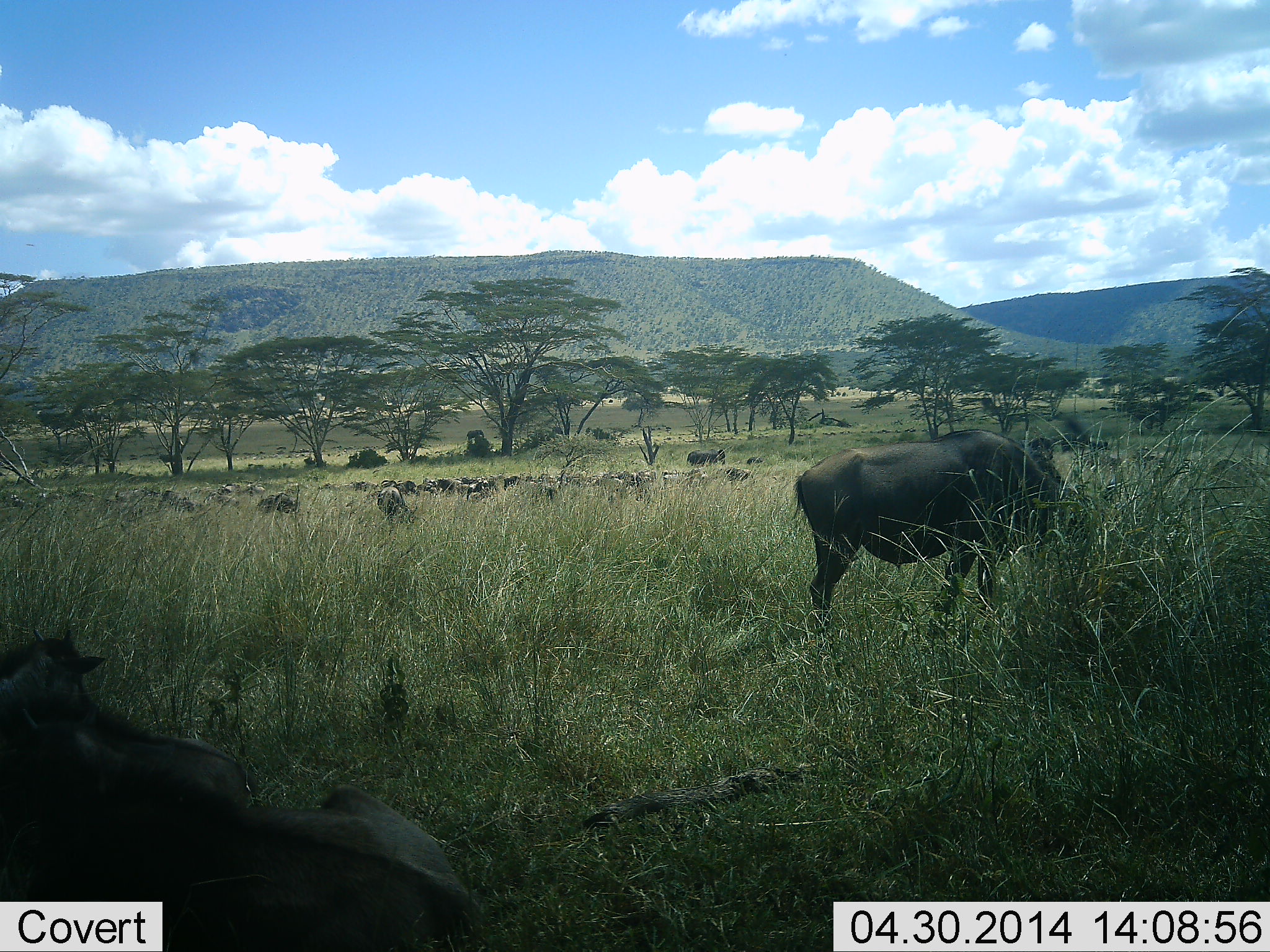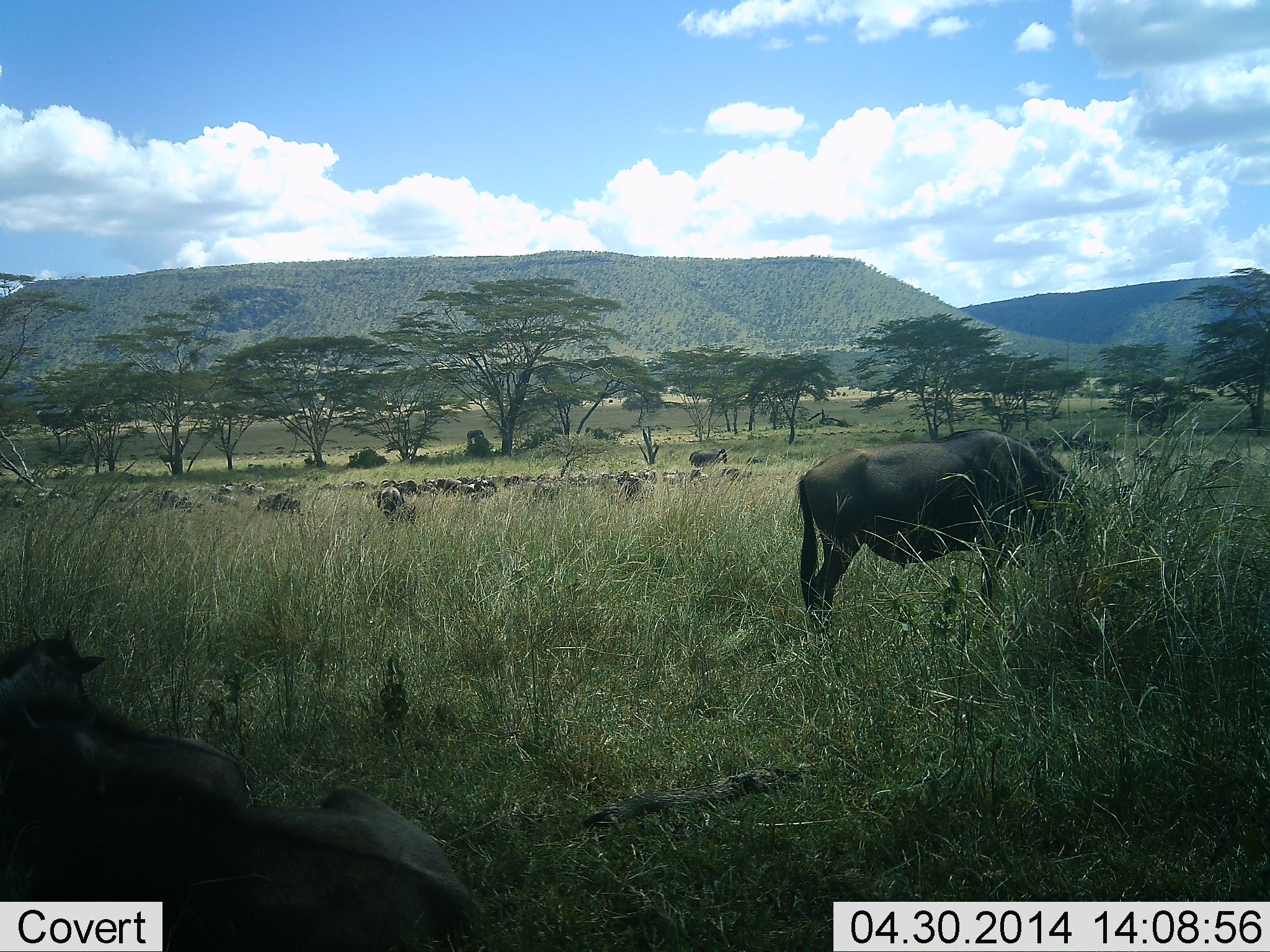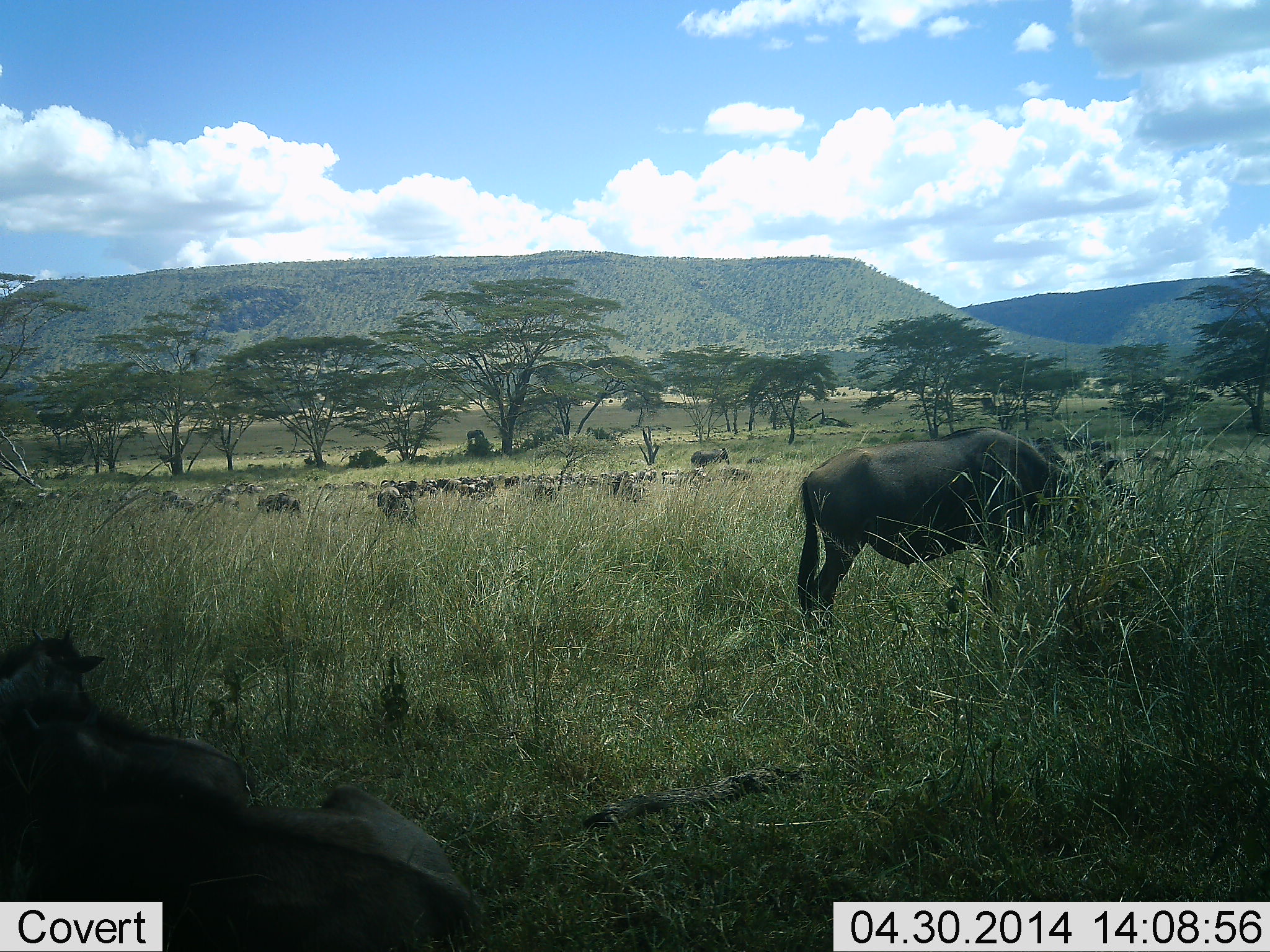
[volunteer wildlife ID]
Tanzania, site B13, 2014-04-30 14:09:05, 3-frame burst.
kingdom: Animalia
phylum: Chordata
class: Mammalia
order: Artiodactyla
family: Bovidae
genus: Connochaetes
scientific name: Connochaetes taurinus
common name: blue wildebeest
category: wildebeest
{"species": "wildebeest (blue wildebeest) (Connochaetes taurinus)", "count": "11-50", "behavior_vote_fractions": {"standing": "64%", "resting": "55%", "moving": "0%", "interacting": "0%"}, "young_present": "9%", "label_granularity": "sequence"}